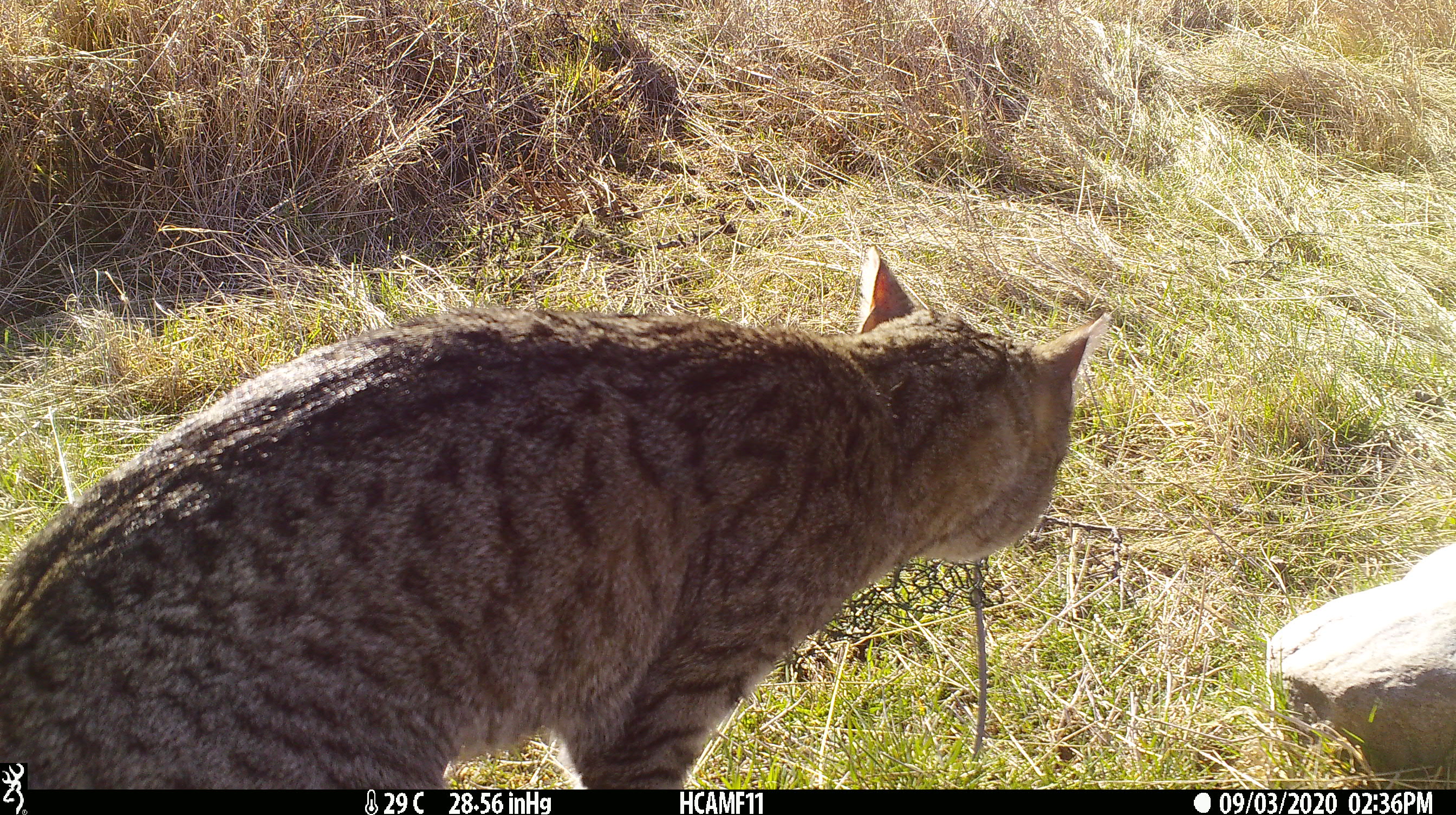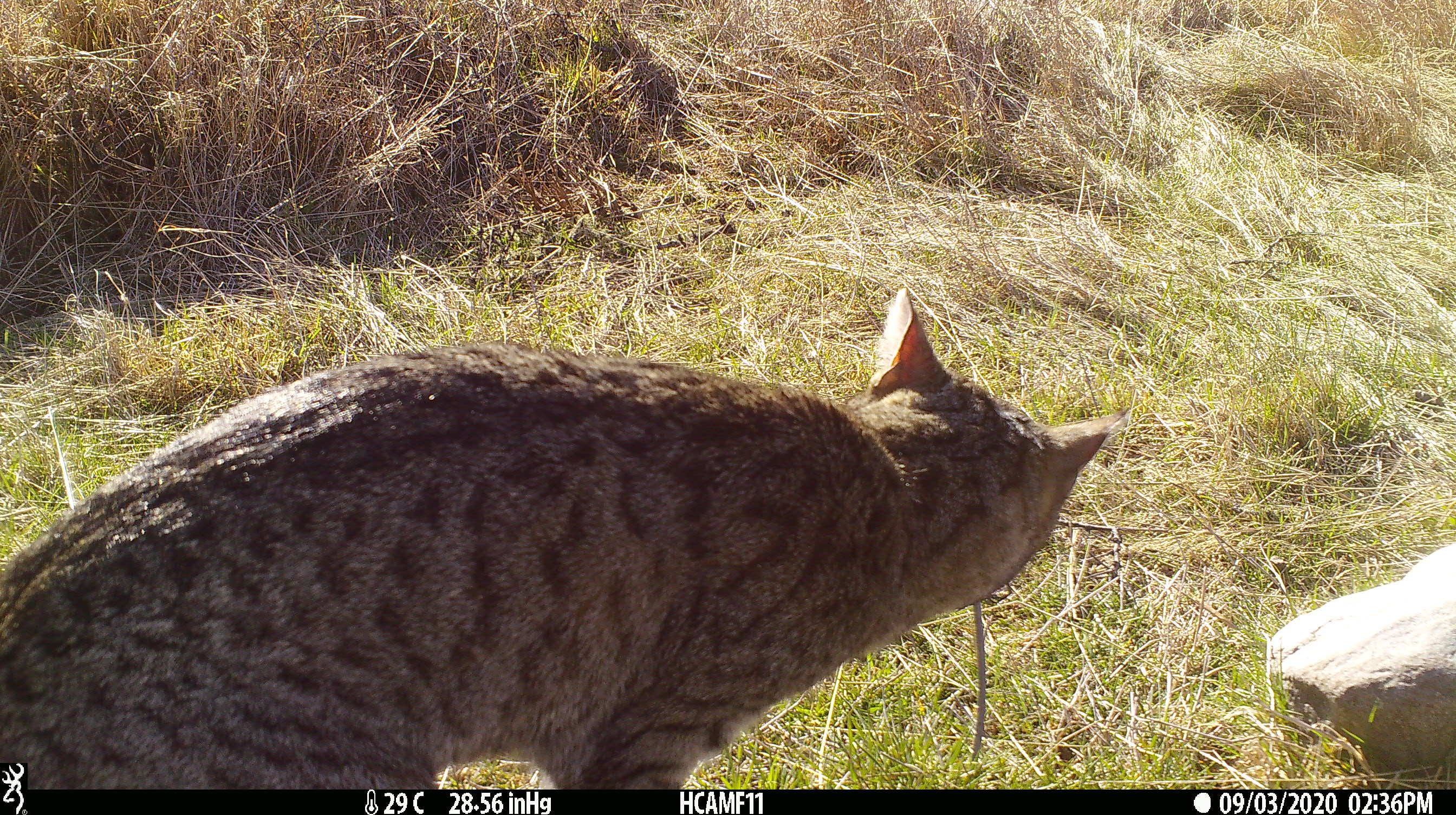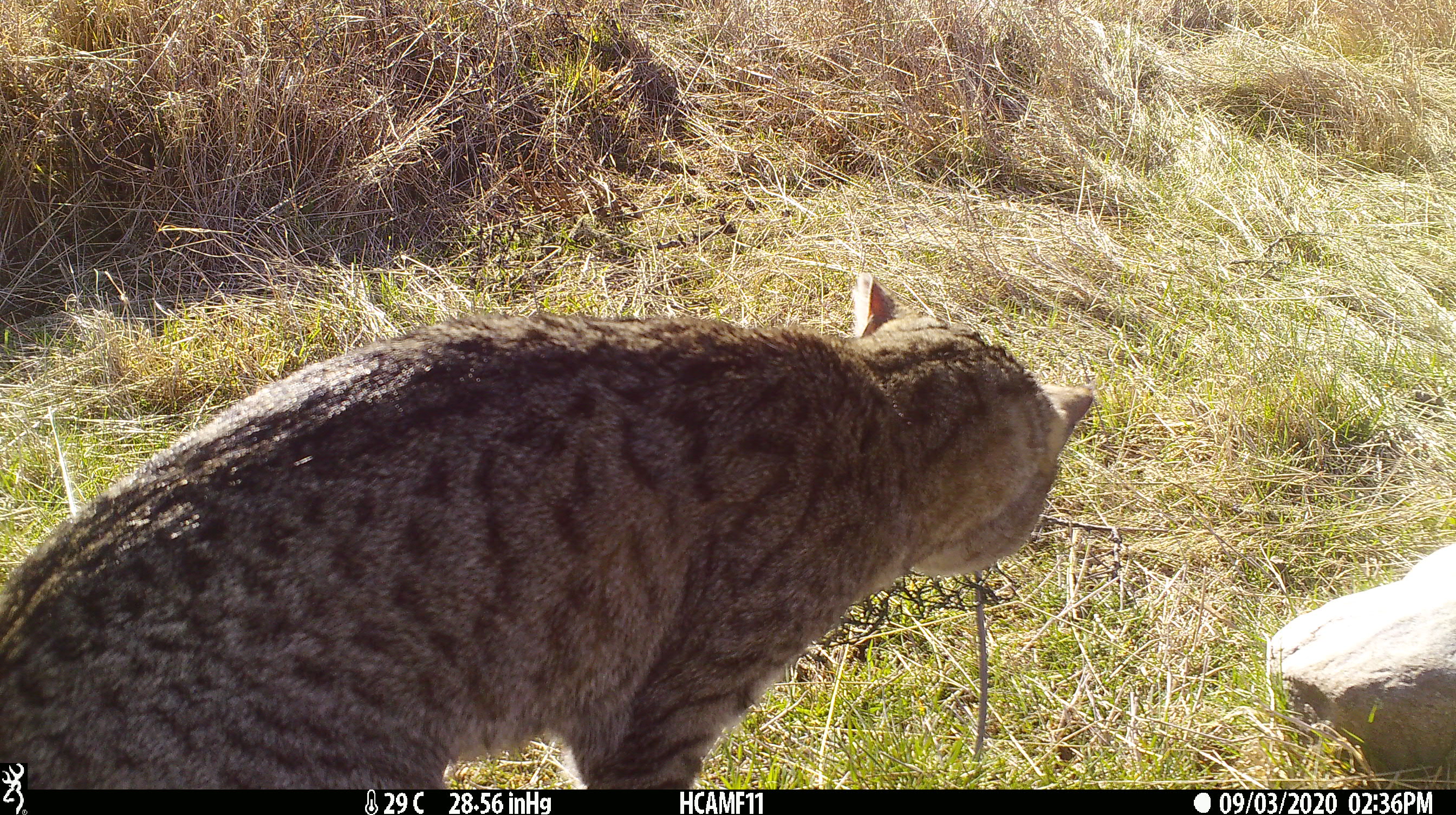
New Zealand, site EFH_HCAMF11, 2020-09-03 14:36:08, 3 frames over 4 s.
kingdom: Animalia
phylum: Chordata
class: Mammalia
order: Carnivora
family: Felidae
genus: Felis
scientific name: Felis catus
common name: domestic cat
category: cat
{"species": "cat (domestic cat) (Felis catus)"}